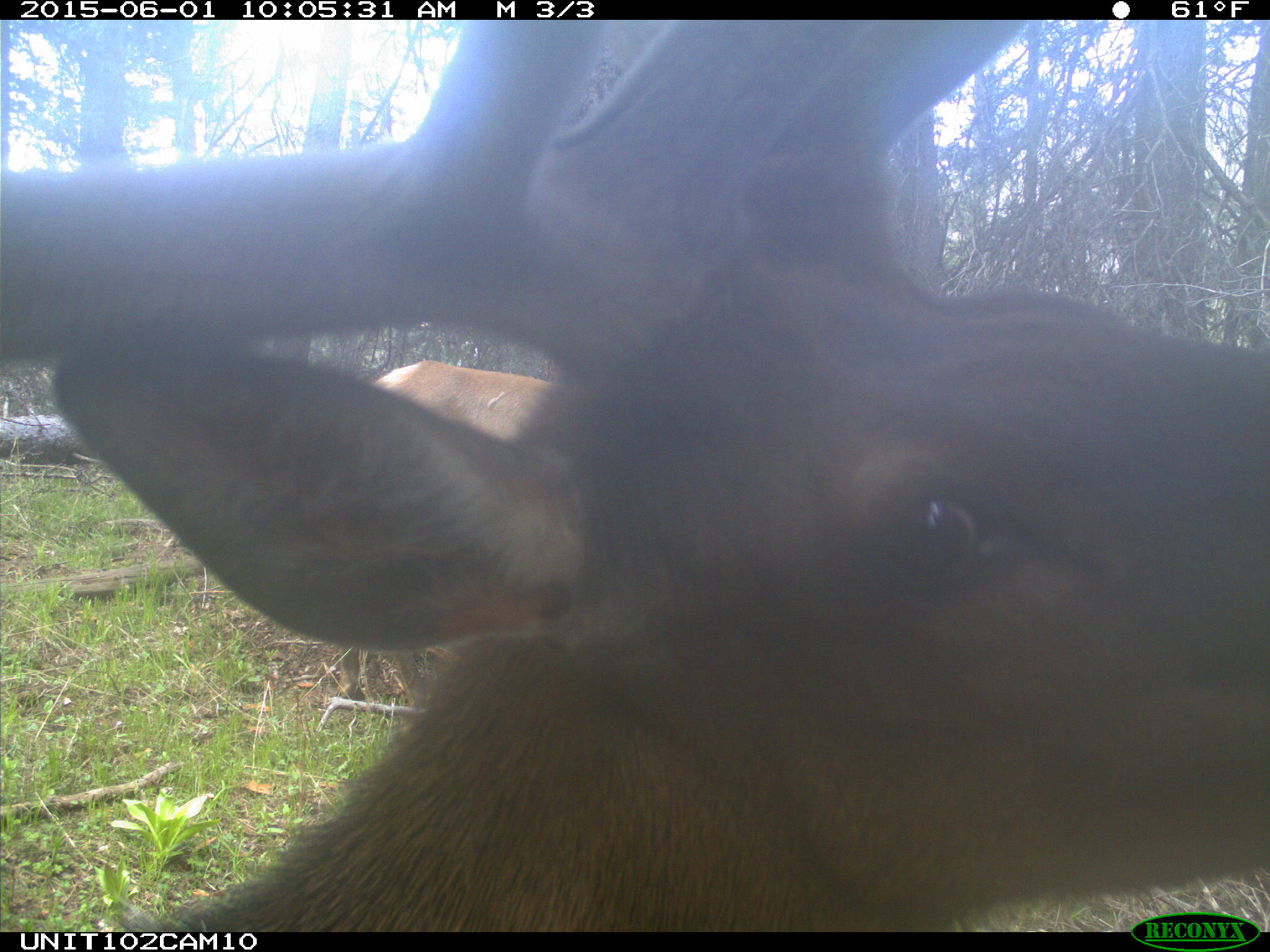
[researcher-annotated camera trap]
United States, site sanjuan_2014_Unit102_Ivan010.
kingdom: Animalia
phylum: Chordata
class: Mammalia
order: Artiodactyla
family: Cervidae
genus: Cervus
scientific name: Cervus elaphus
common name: red deer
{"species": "Cervus elaphus (red deer)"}